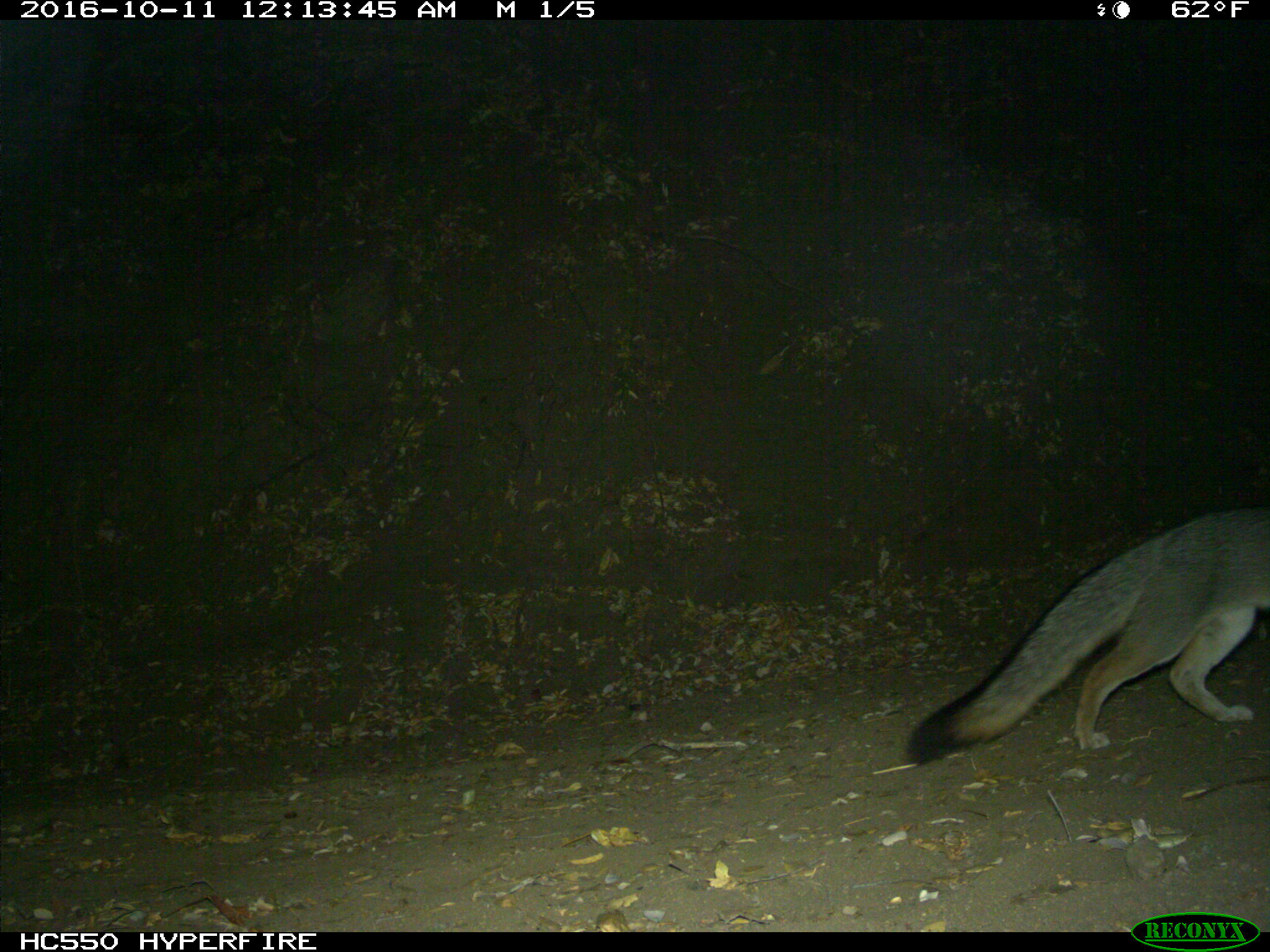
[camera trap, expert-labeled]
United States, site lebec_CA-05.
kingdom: Animalia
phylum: Chordata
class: Mammalia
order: Carnivora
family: Canidae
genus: Urocyon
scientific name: Urocyon cinereoargenteus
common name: gray fox